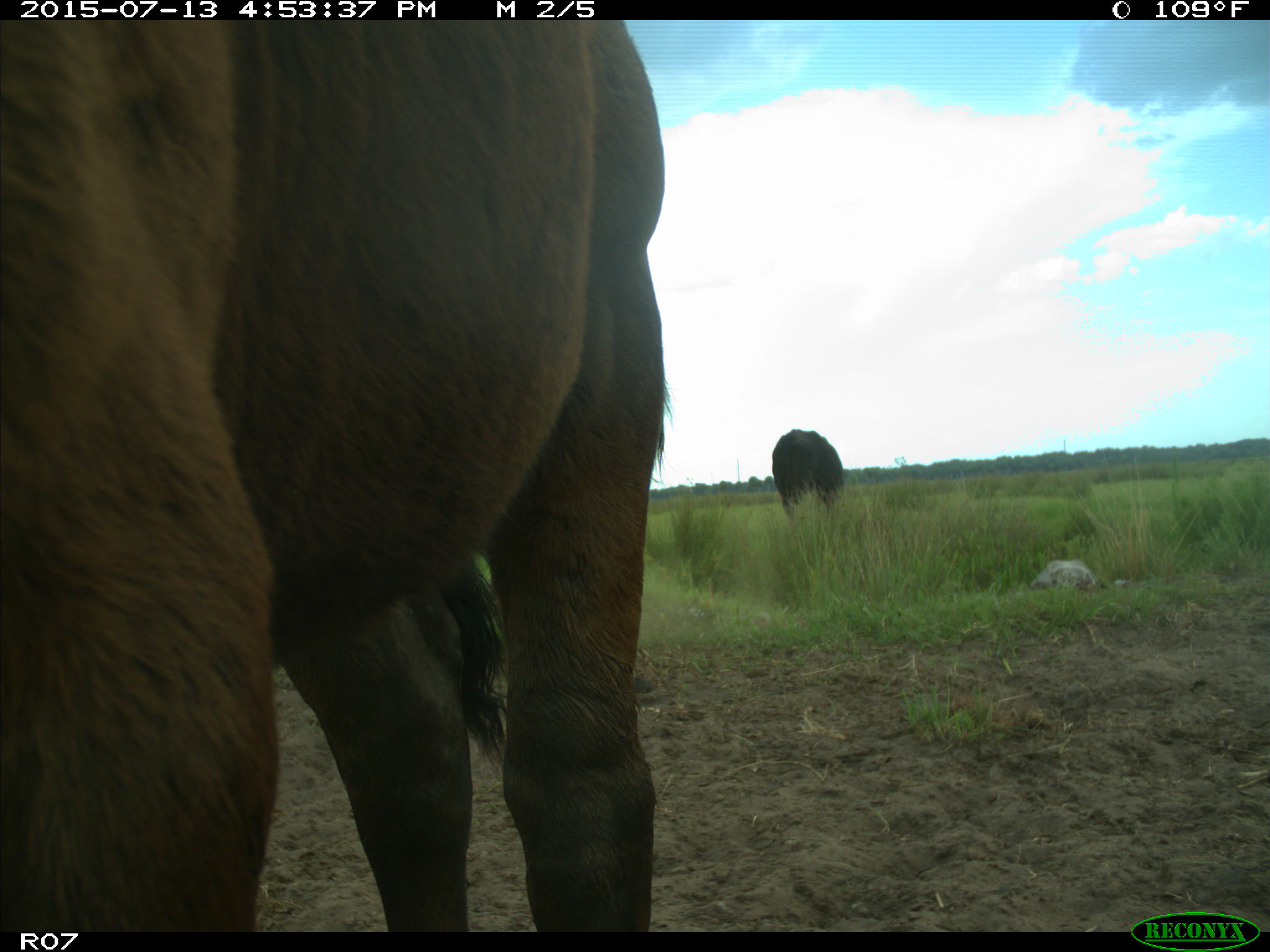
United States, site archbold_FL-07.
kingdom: Animalia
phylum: Chordata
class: Mammalia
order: Artiodactyla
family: Bovidae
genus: Bos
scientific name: Bos taurus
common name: domestic cow